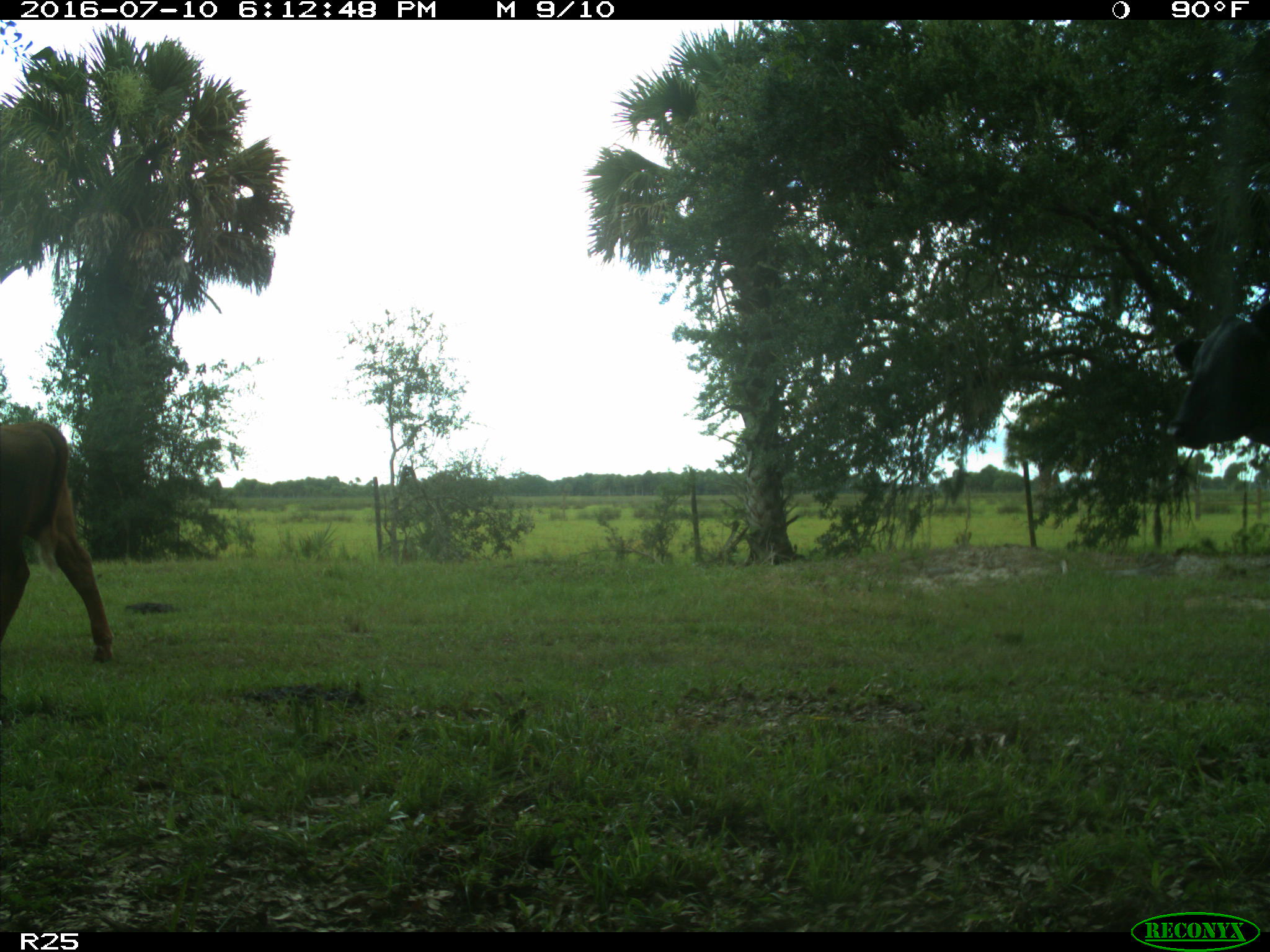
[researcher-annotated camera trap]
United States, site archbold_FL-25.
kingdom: Animalia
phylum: Chordata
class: Mammalia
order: Artiodactyla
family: Bovidae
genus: Bos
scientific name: Bos taurus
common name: domestic cow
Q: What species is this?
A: Bos taurus (domestic cow).